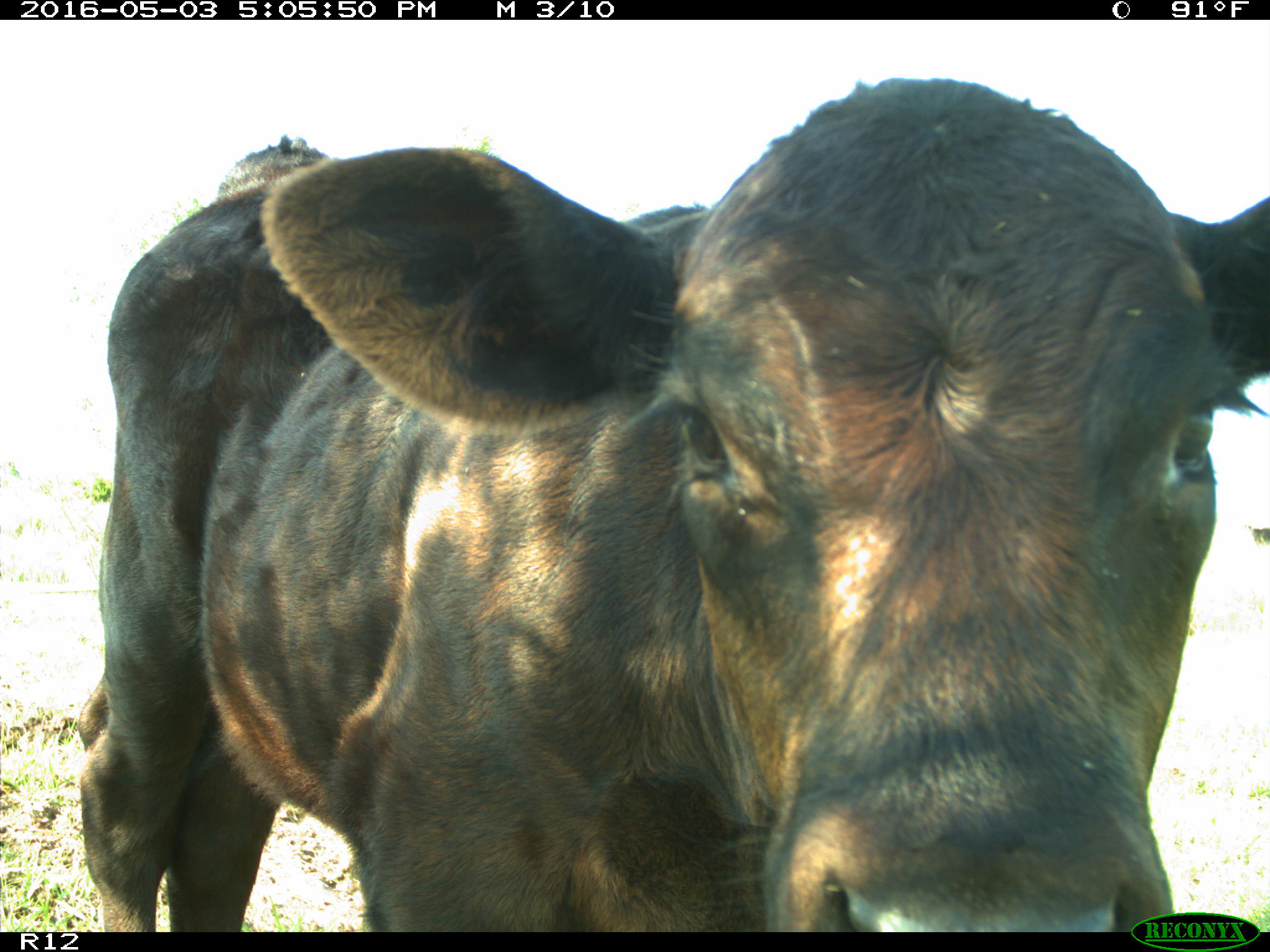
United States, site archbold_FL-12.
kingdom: Animalia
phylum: Chordata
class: Mammalia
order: Artiodactyla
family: Bovidae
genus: Bos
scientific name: Bos taurus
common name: domestic cow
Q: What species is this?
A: Bos taurus (domestic cow).